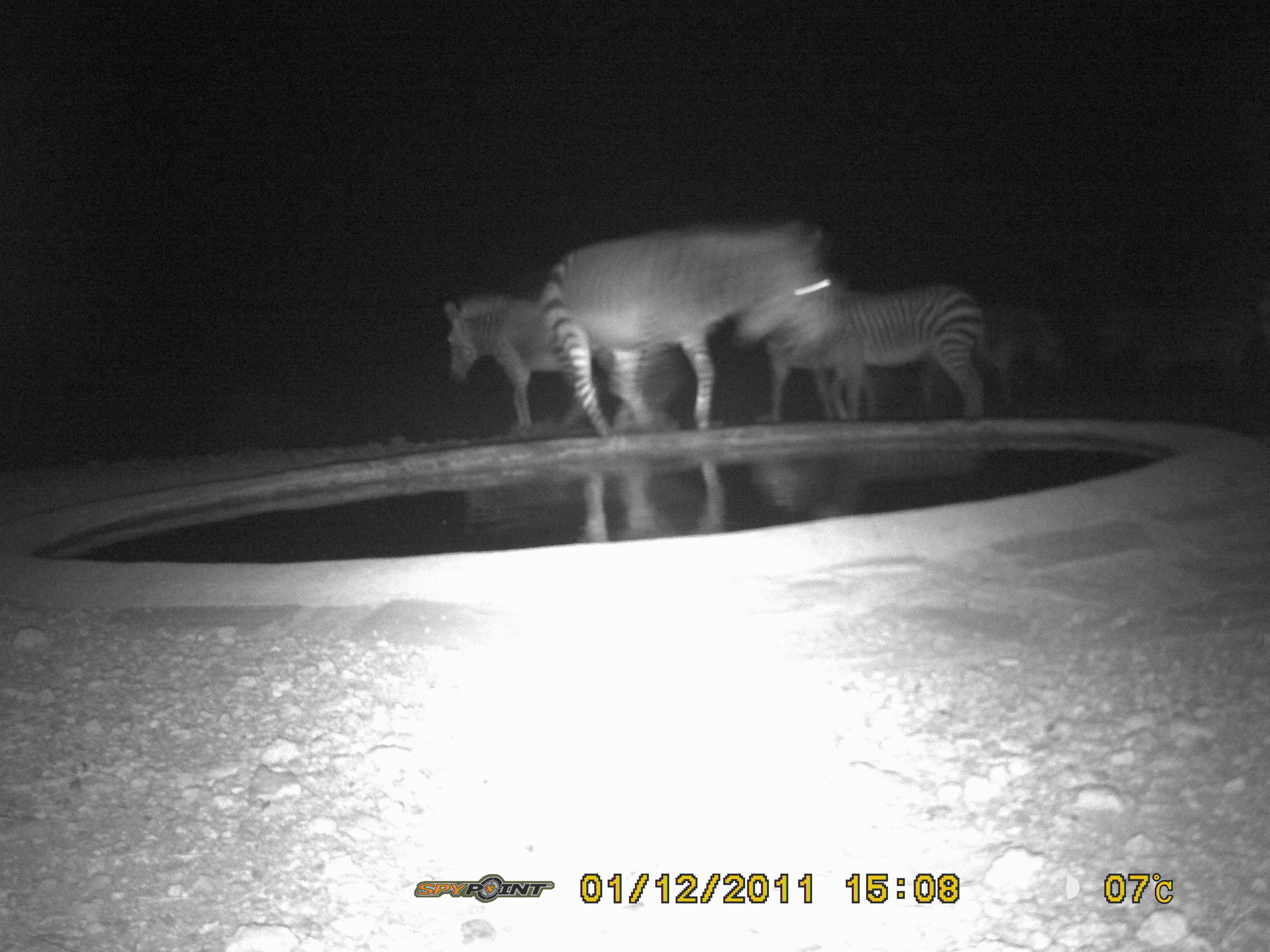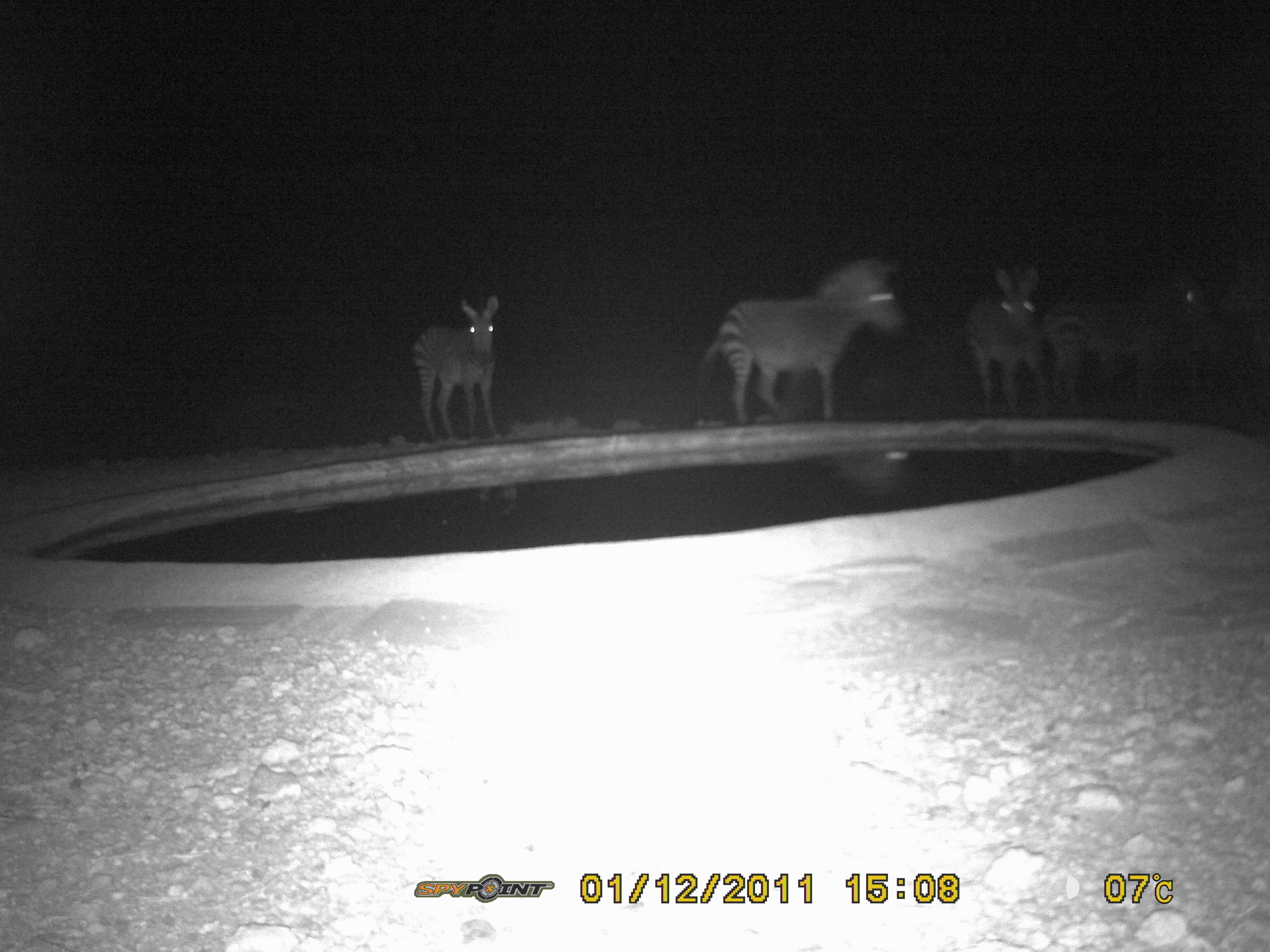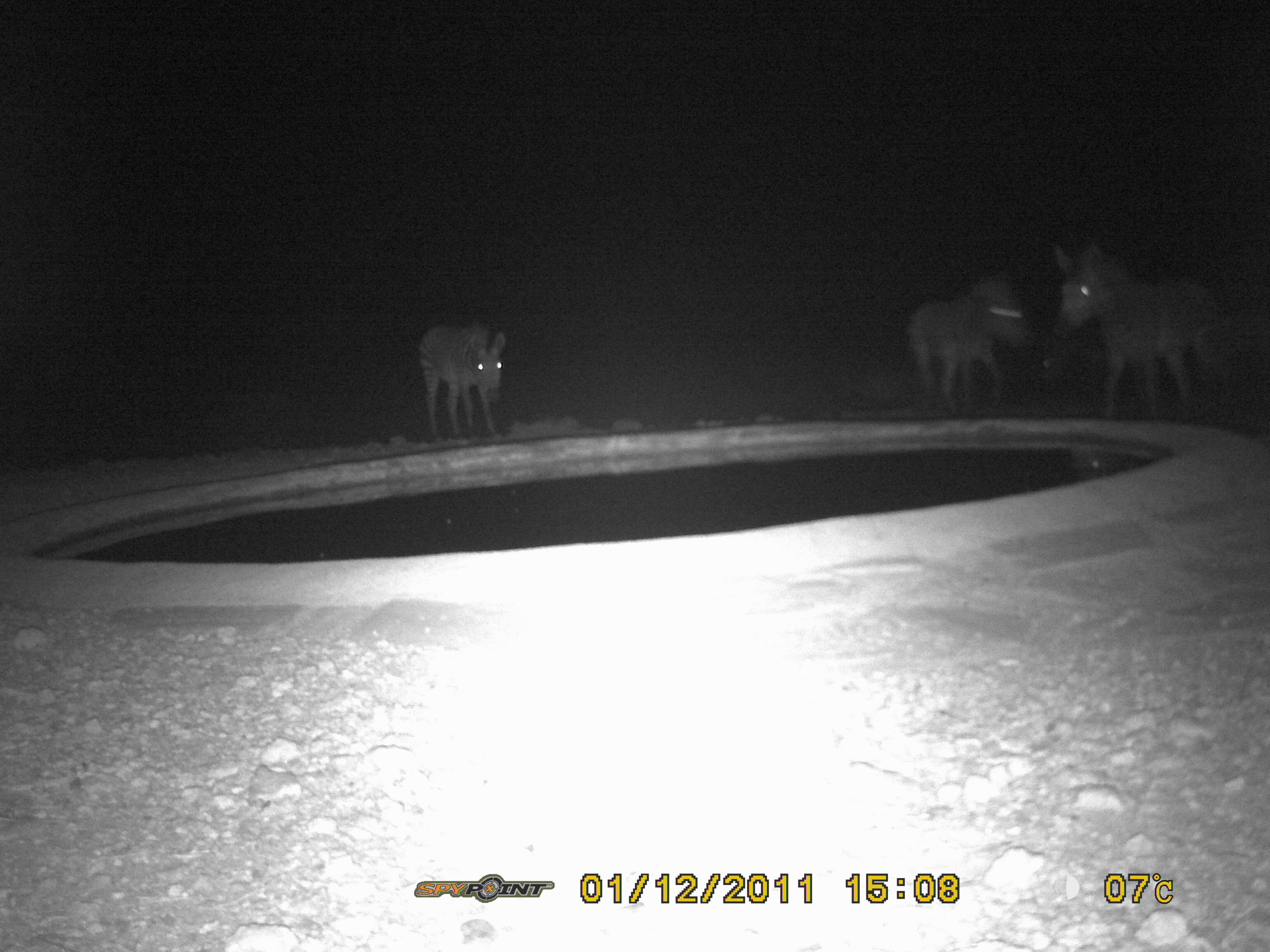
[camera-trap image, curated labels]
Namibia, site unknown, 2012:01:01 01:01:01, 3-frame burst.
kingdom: Animalia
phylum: Chordata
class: Mammalia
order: Perissodactyla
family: Equidae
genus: Equus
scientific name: Equus zebra hartmannae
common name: hartmann's mountain zebra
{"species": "Equus zebra hartmannae (hartmann's mountain zebra)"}